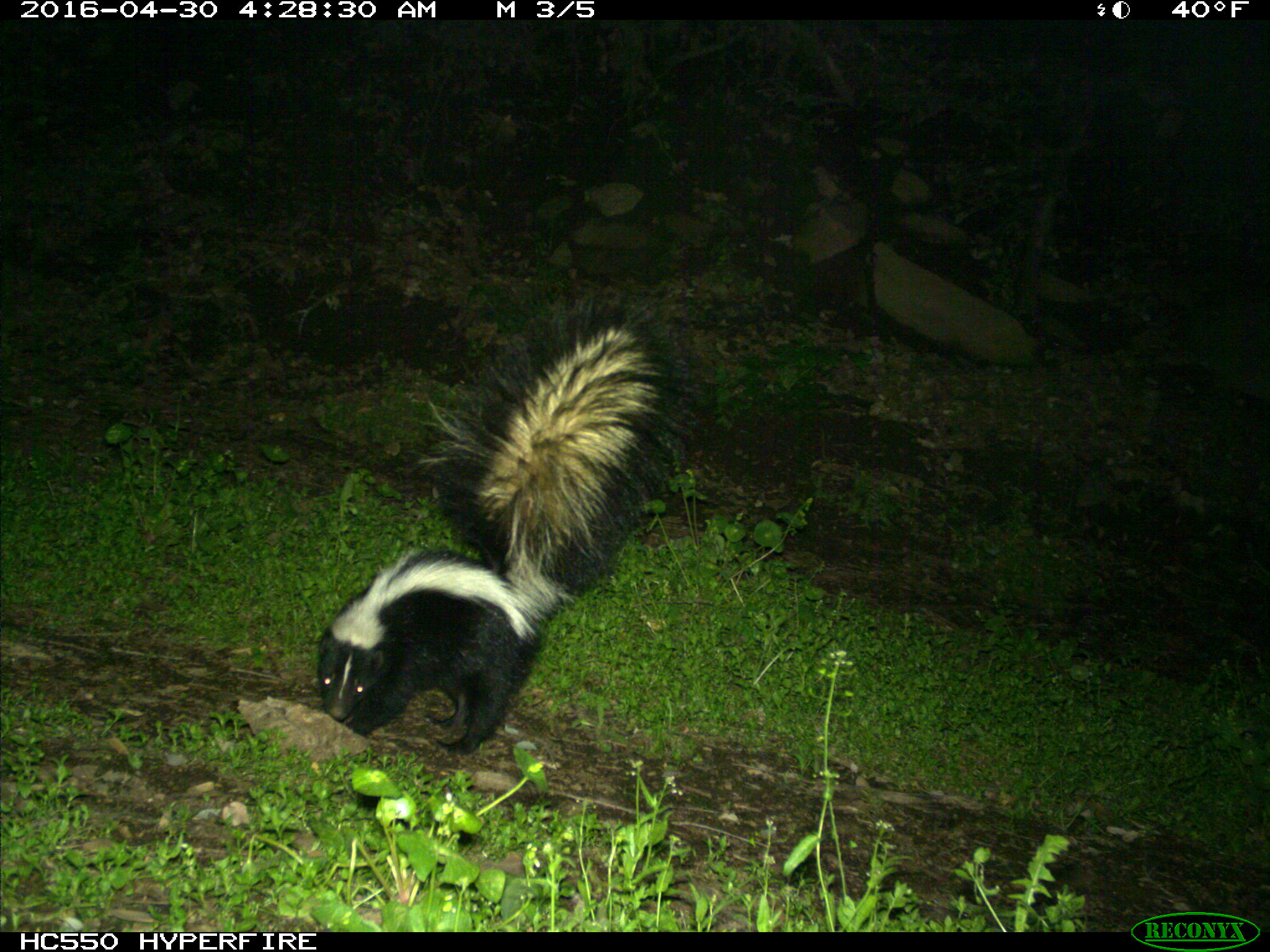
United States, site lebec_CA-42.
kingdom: Animalia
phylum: Chordata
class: Mammalia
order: Carnivora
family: Mephitidae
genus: Mephitis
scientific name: Mephitis mephitis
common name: striped skunk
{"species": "Mephitis mephitis (striped skunk)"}